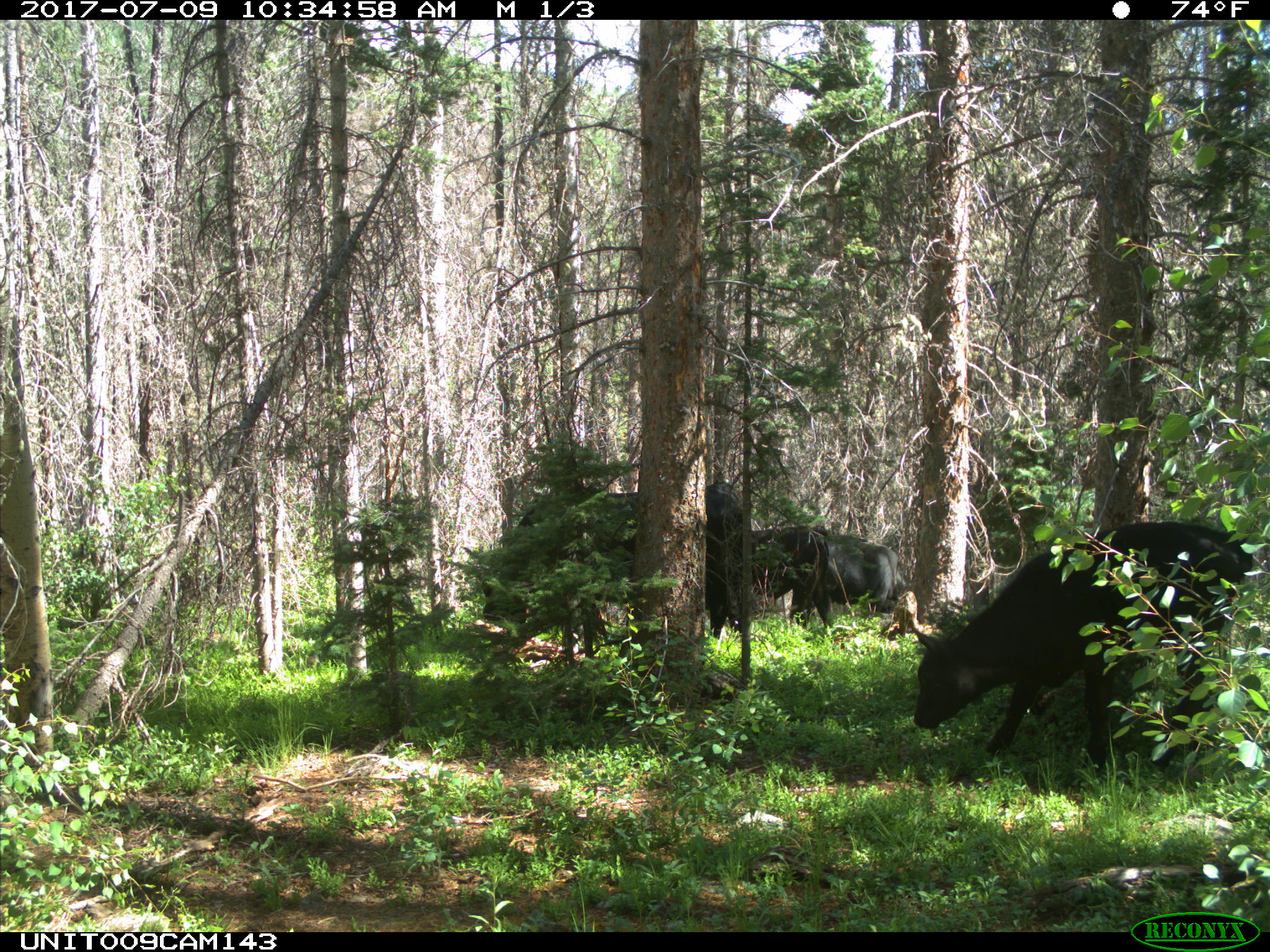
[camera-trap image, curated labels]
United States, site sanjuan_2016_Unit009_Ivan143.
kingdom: Animalia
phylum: Chordata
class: Mammalia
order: Artiodactyla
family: Bovidae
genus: Bos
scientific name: Bos taurus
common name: domestic cow